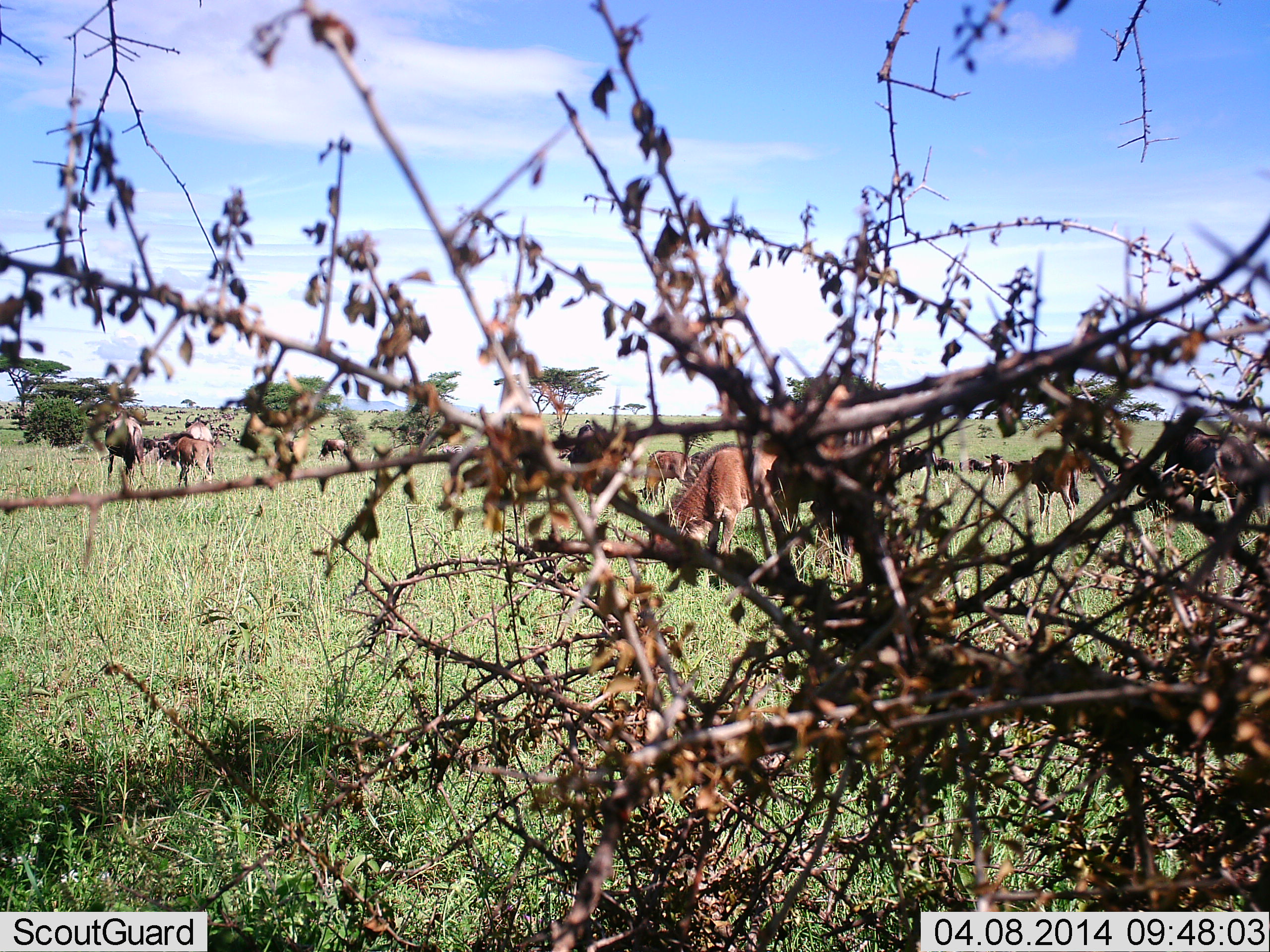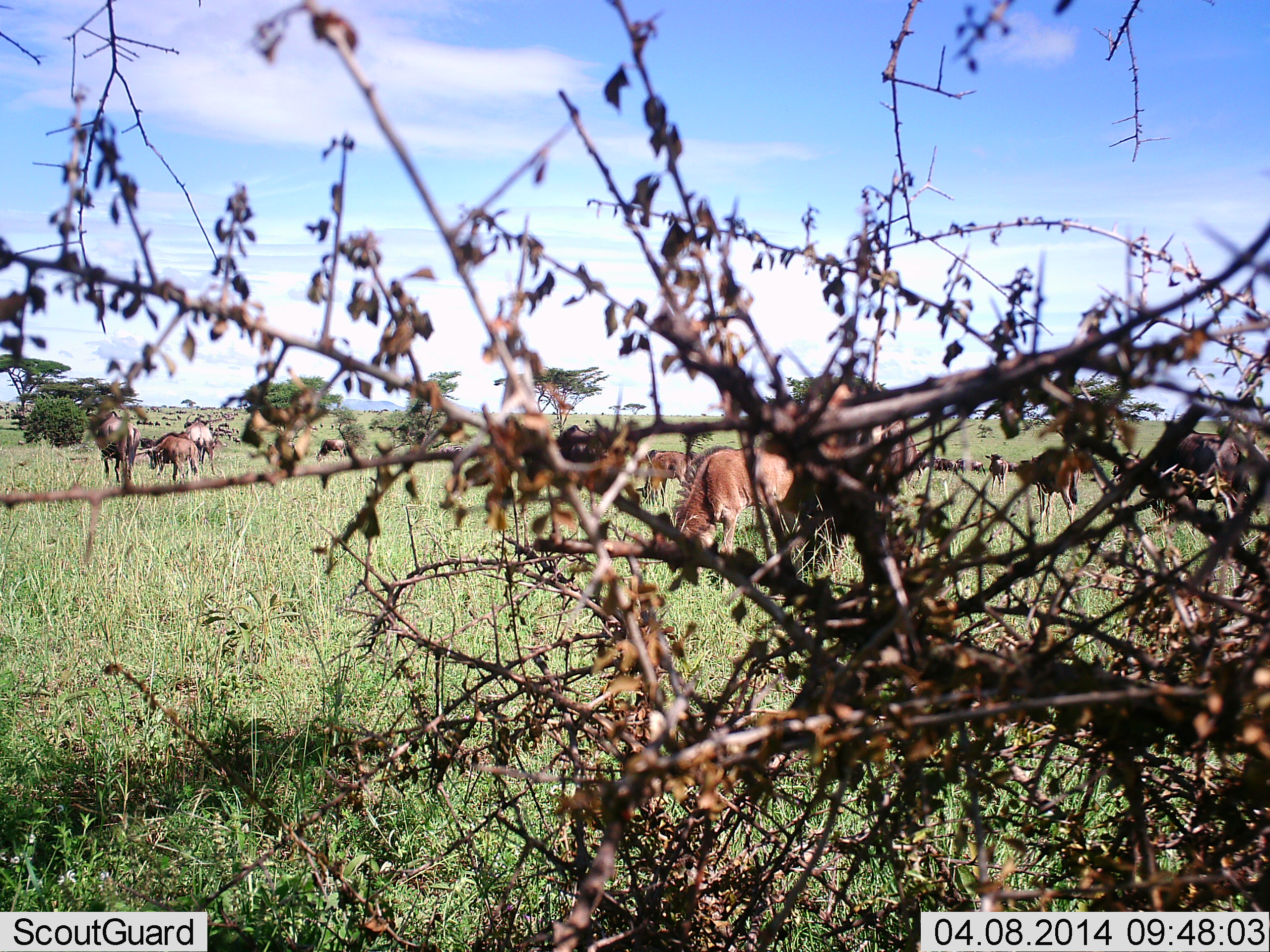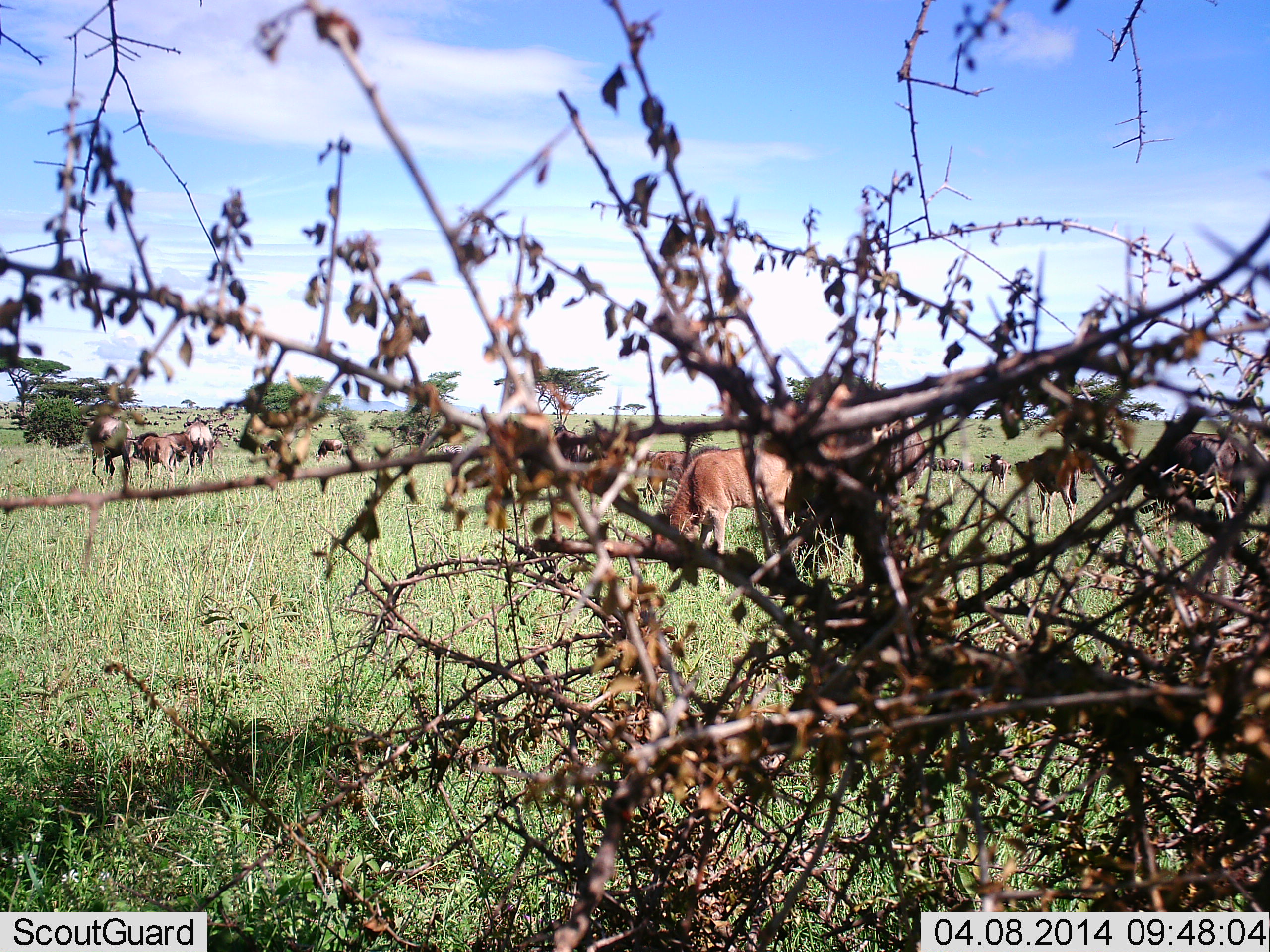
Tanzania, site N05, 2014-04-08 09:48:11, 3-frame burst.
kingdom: Animalia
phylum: Chordata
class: Mammalia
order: Artiodactyla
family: Bovidae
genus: Connochaetes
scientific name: Connochaetes taurinus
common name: blue wildebeest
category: wildebeest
Wildebeest (blue wildebeest) (Connochaetes taurinus), count 11-50. Behavior (volunteer vote fractions): standing 47%, resting 16%, moving 47%, interacting 16%. Young present (vote fraction): 11%. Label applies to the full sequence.